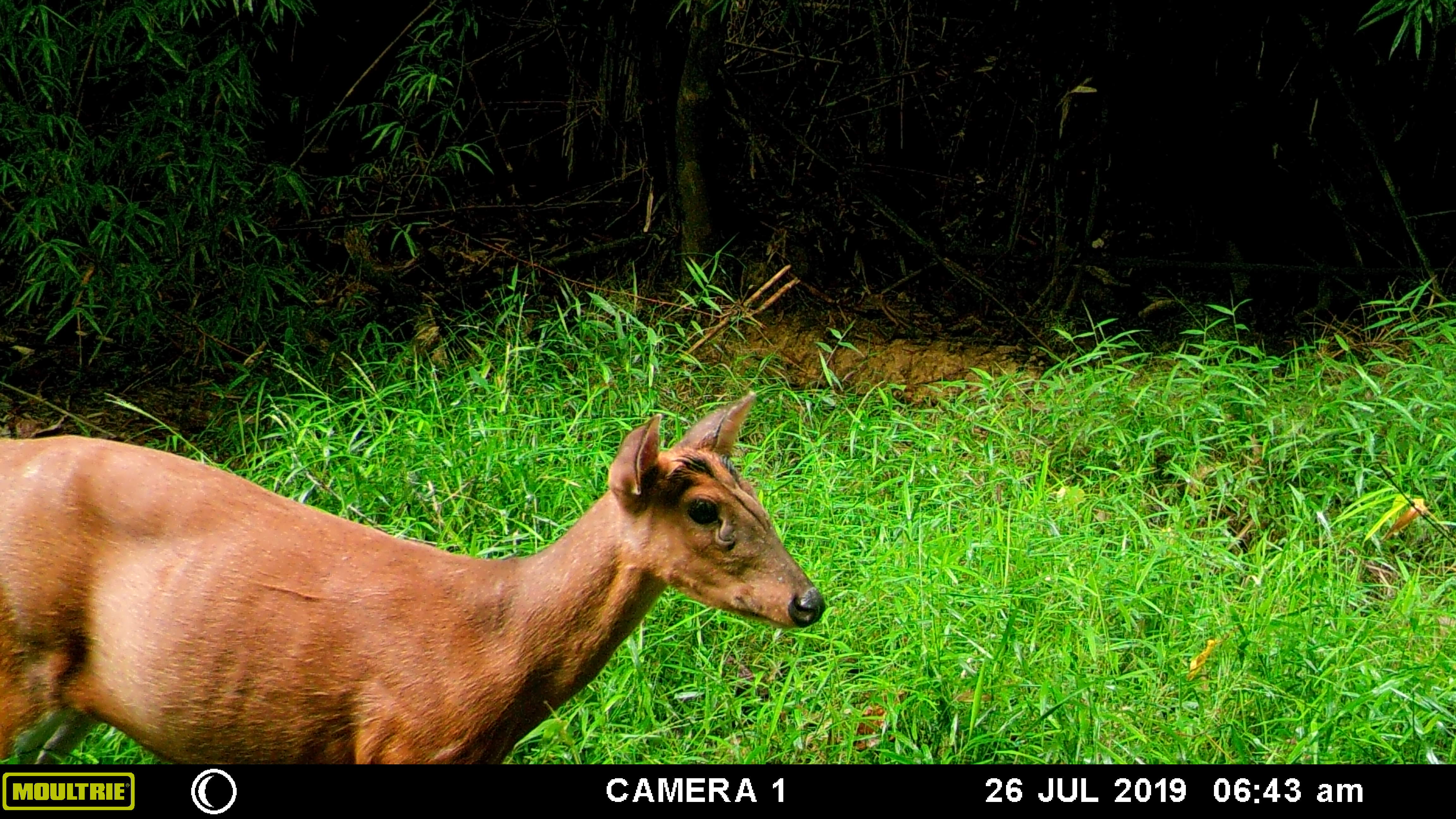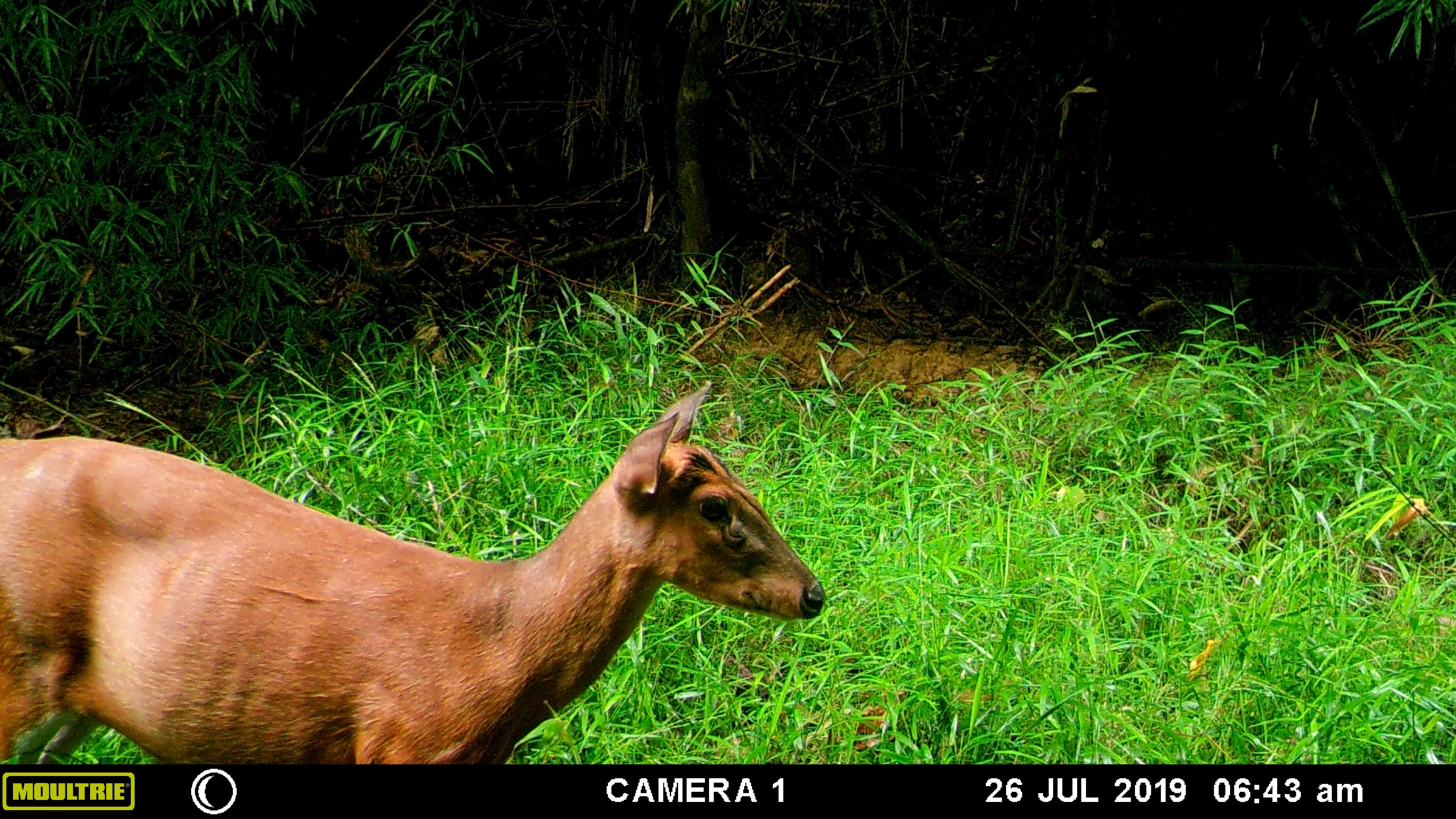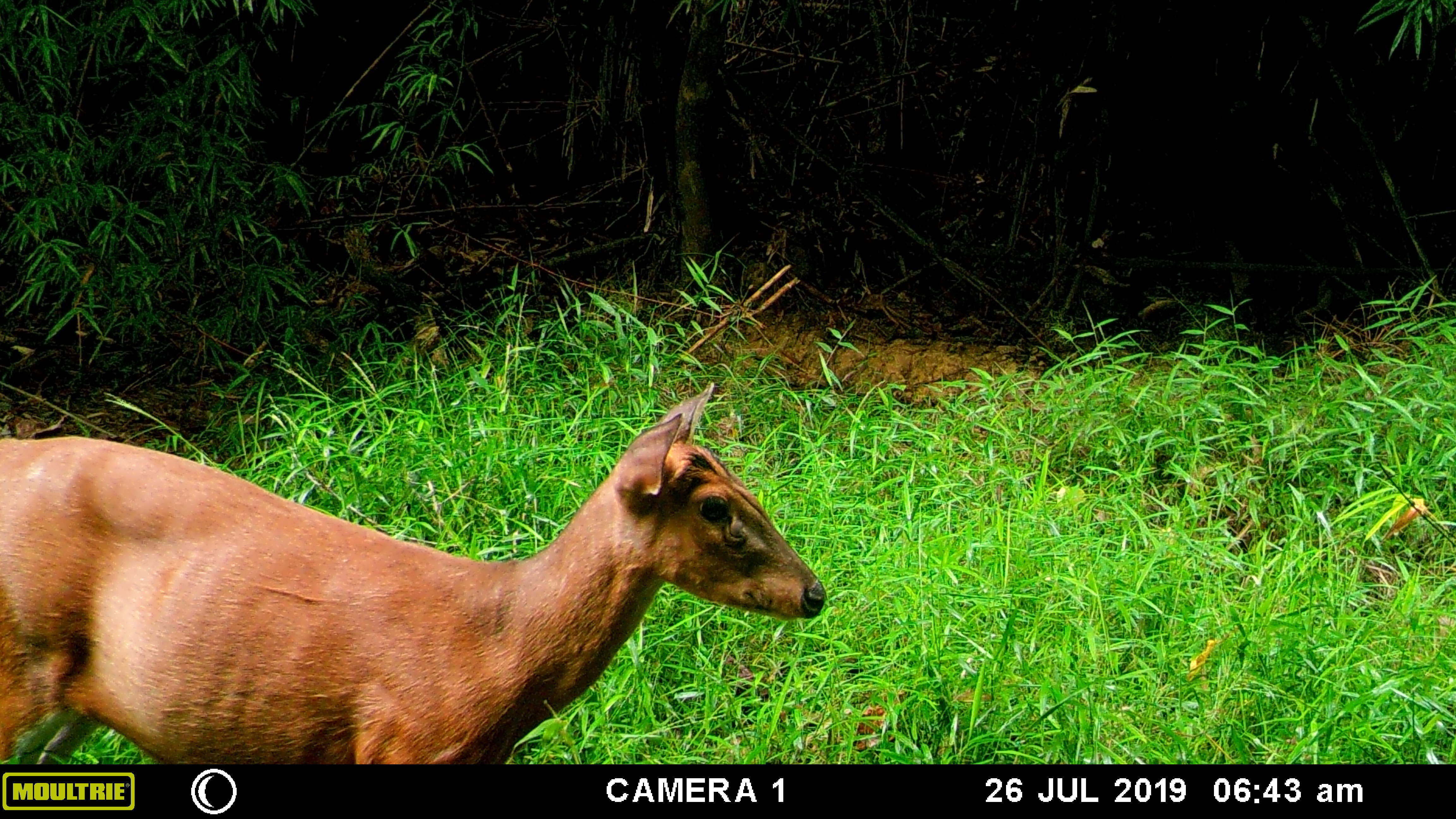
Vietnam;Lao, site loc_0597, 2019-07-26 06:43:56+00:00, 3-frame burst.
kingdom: Animalia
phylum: Chordata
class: Mammalia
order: Artiodactyla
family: Cervidae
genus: Muntiacus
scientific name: Muntiacus muntjak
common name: red muntjac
Red muntjac (Muntiacus muntjak). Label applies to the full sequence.